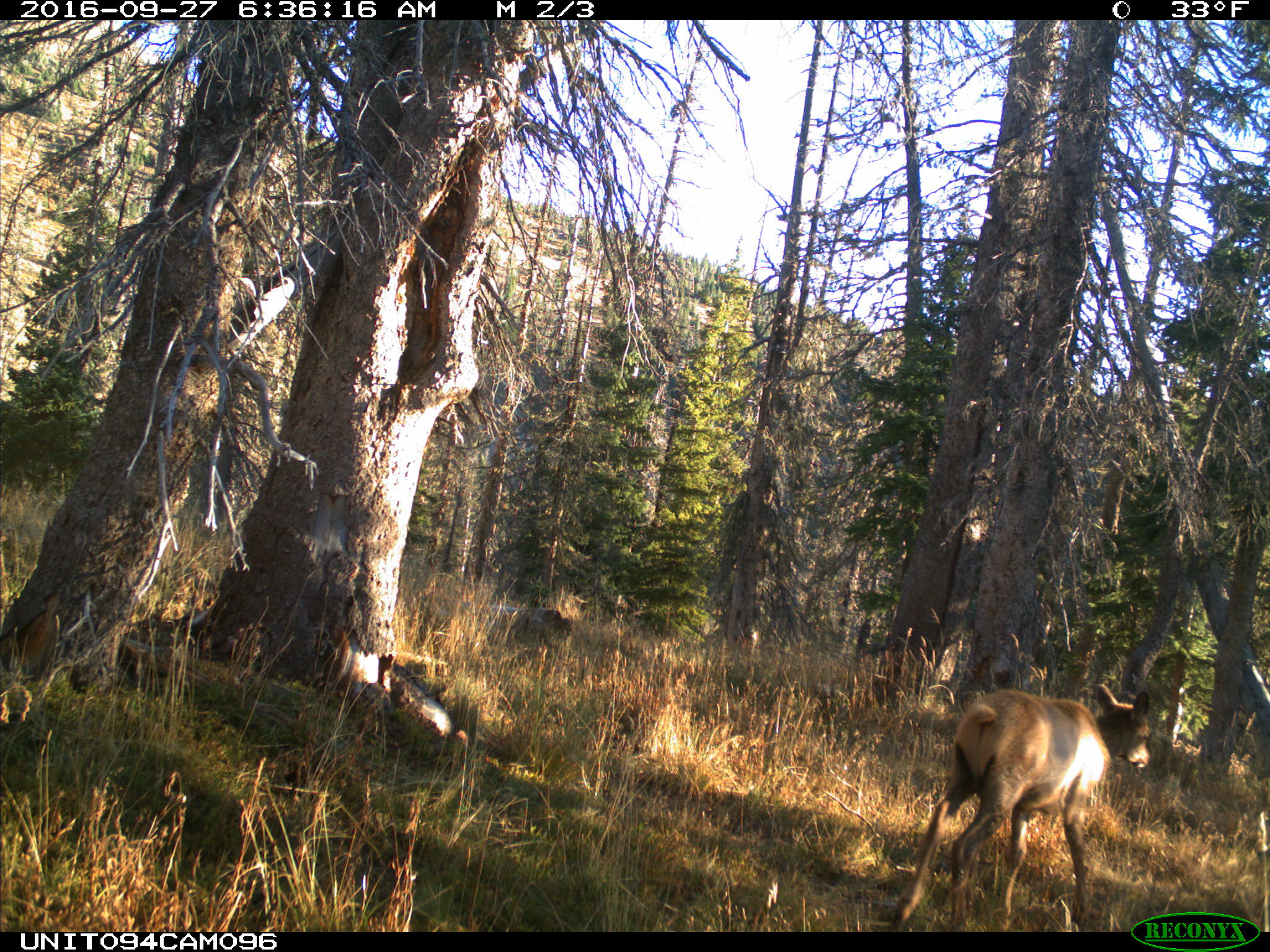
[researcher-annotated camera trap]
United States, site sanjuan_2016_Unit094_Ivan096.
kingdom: Animalia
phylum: Chordata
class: Mammalia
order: Artiodactyla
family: Cervidae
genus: Cervus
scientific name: Cervus elaphus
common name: red deer